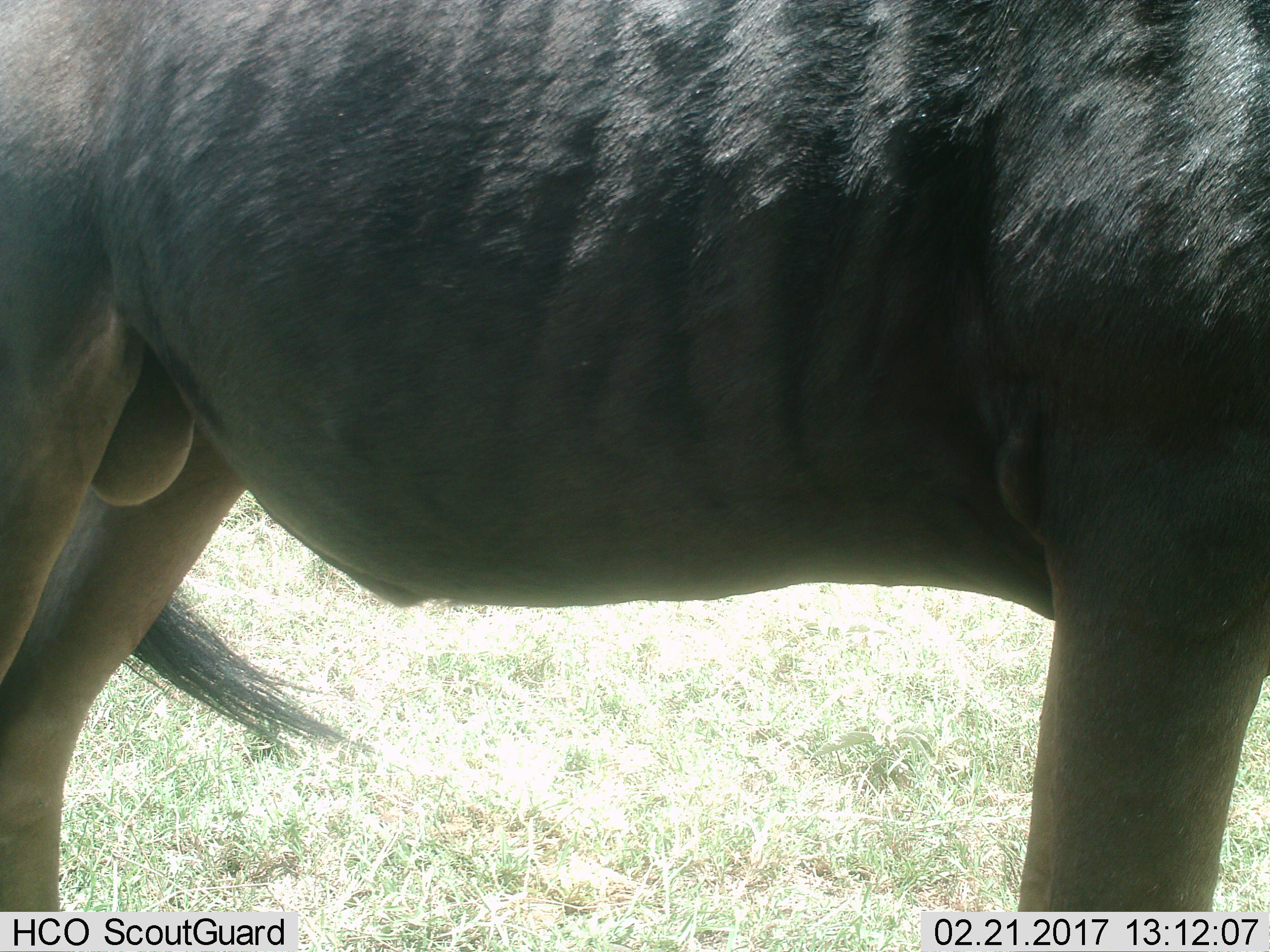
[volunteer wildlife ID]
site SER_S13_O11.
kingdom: Animalia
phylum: Chordata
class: Mammalia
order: Artiodactyla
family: Bovidae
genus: Connochaetes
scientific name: Connochaetes taurinus taurinus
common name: blue wildebeest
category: wildebeestblue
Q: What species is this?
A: Wildebeestblue (blue wildebeest) (Connochaetes taurinus taurinus).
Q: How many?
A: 1.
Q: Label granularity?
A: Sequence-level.